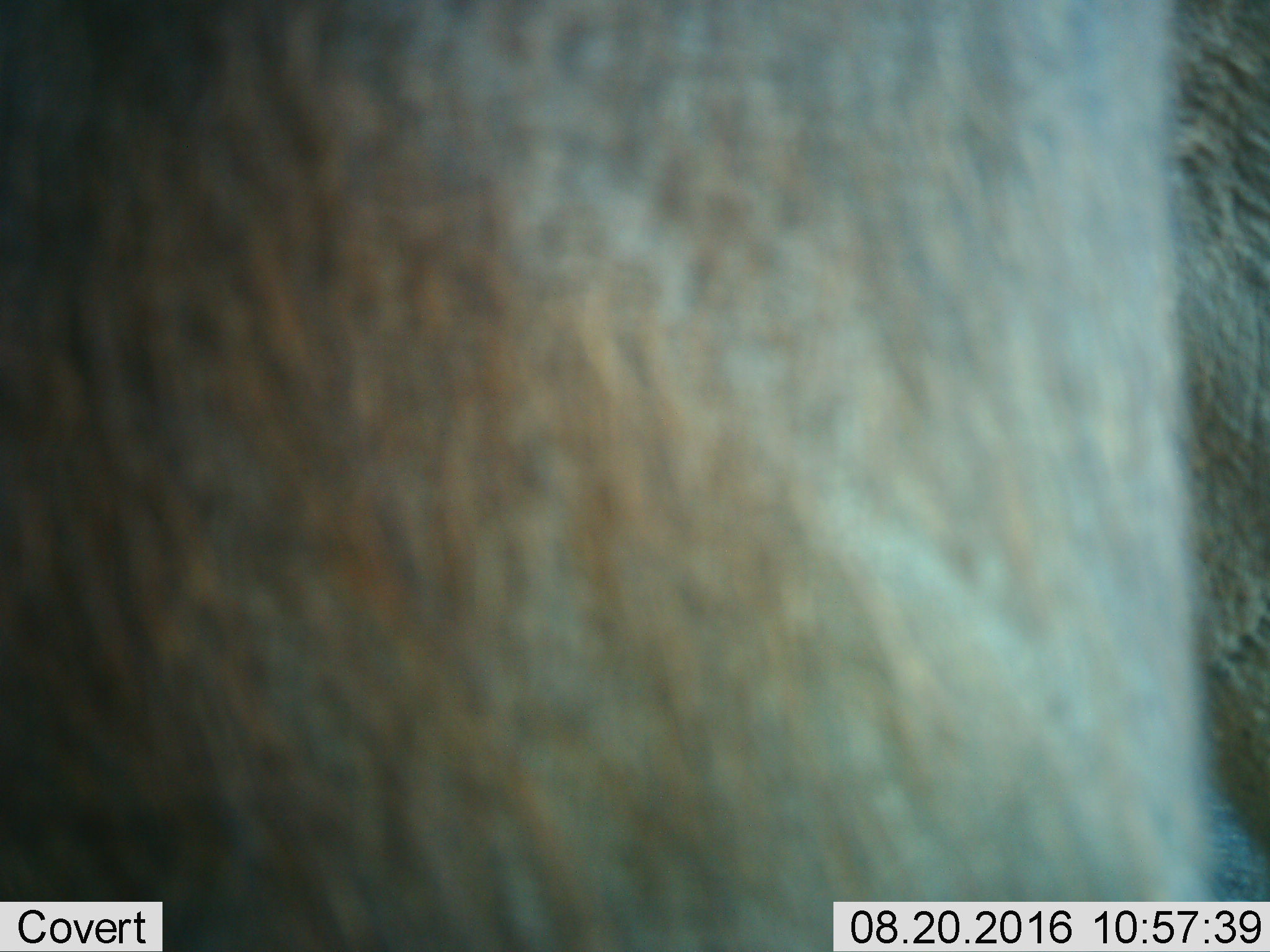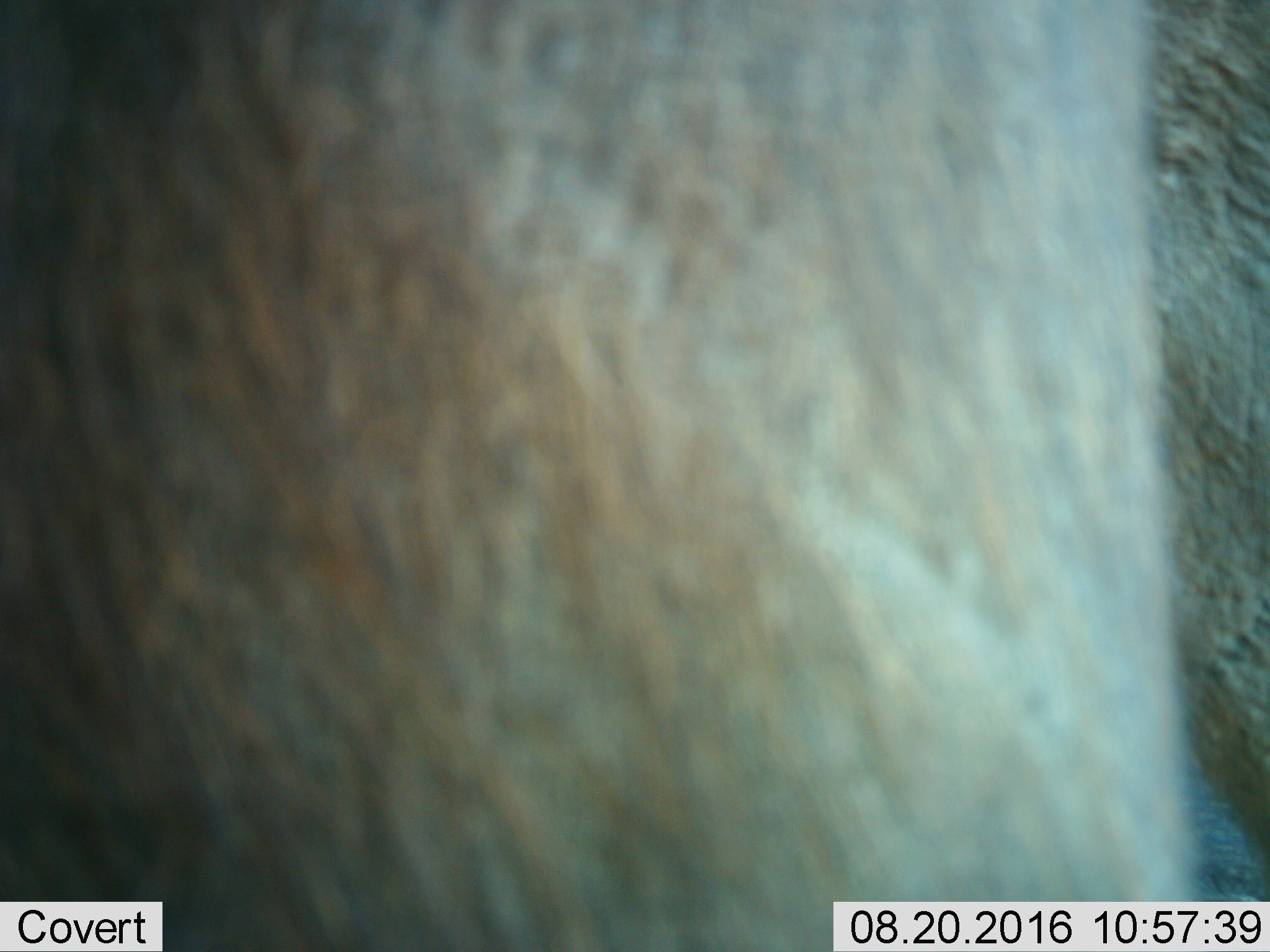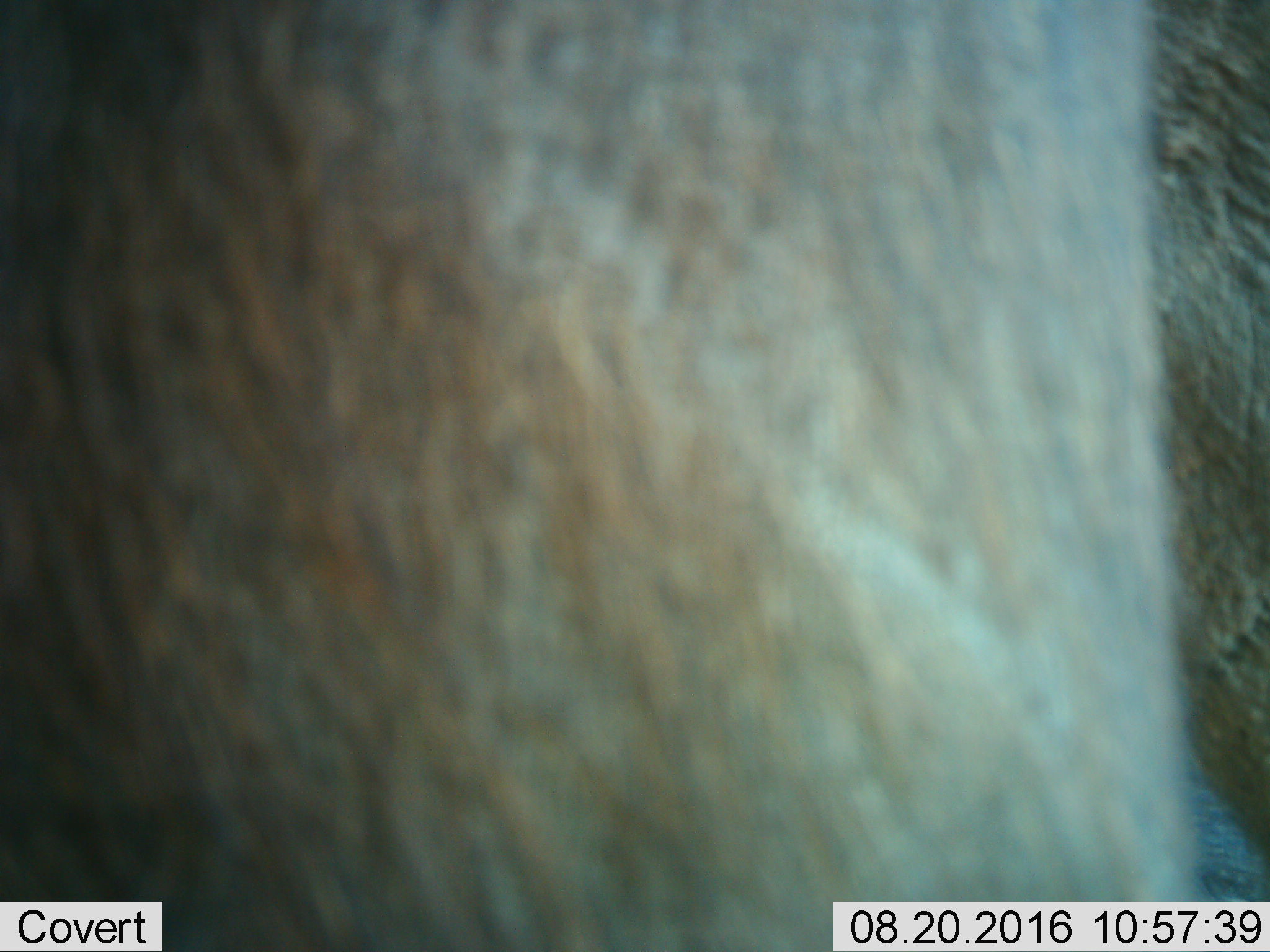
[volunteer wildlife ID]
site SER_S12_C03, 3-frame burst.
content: unidentified animal